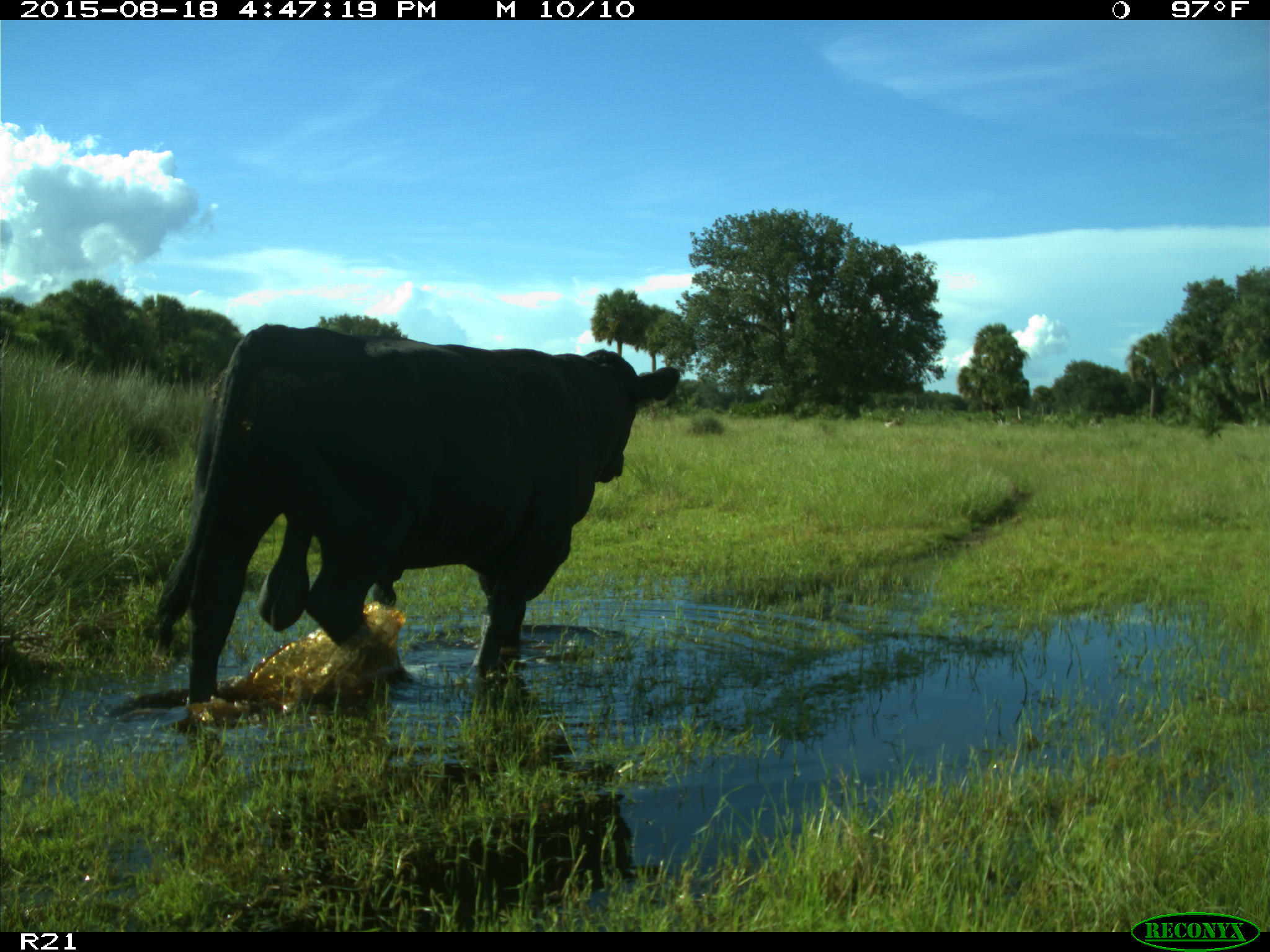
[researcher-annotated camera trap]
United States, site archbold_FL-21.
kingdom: Animalia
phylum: Chordata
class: Mammalia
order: Artiodactyla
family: Bovidae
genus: Bos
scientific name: Bos taurus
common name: domestic cow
Bos taurus (domestic cow).